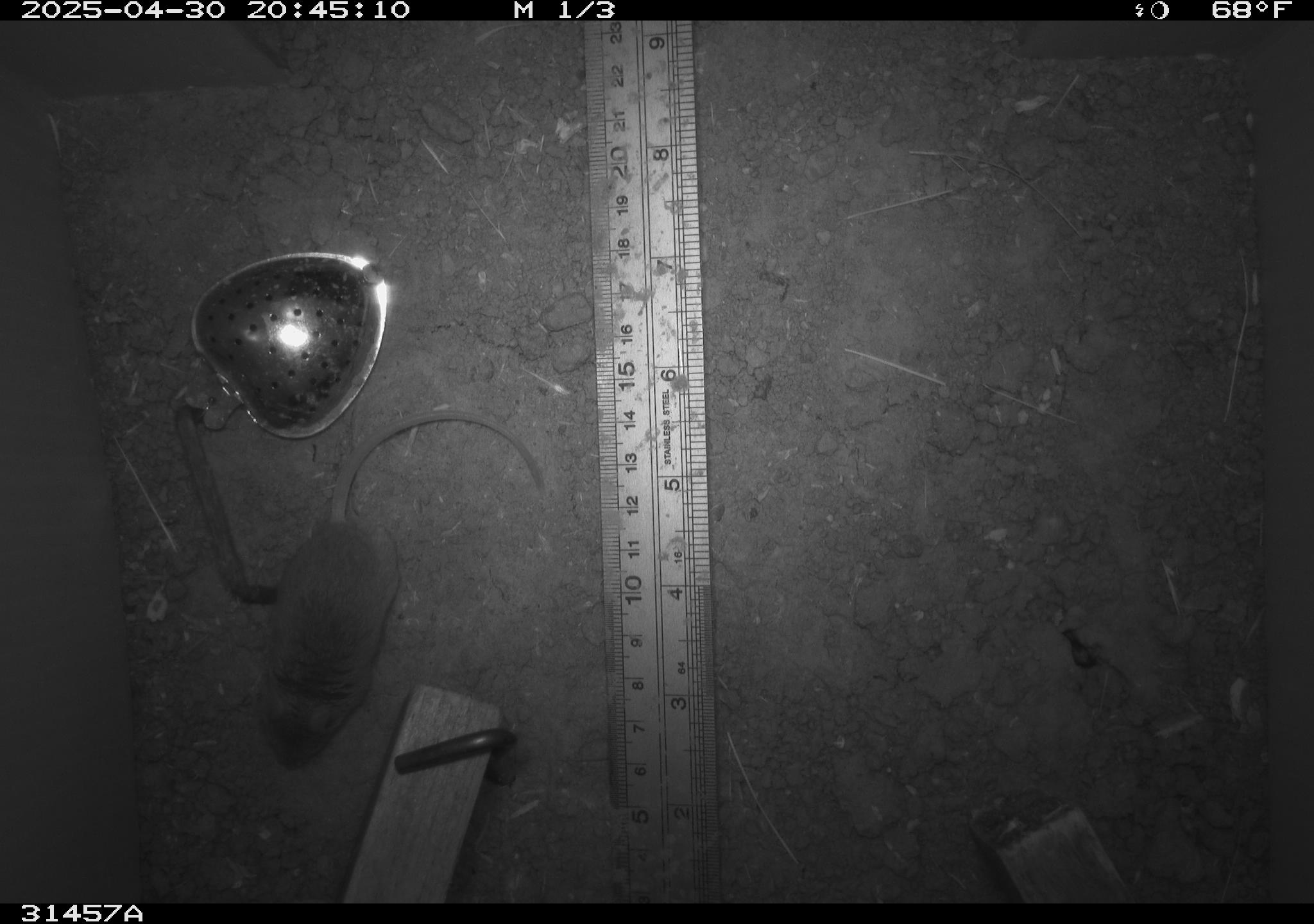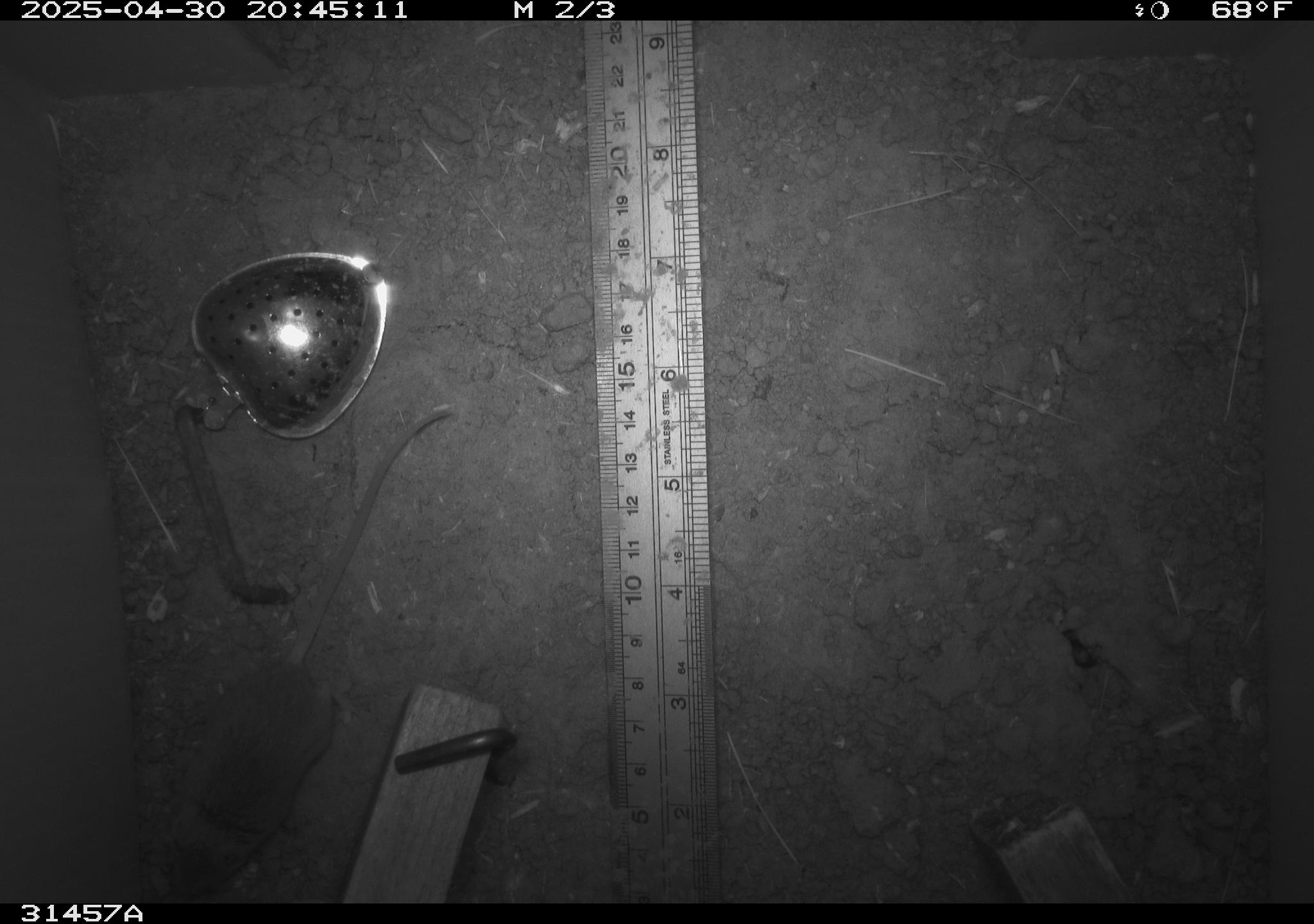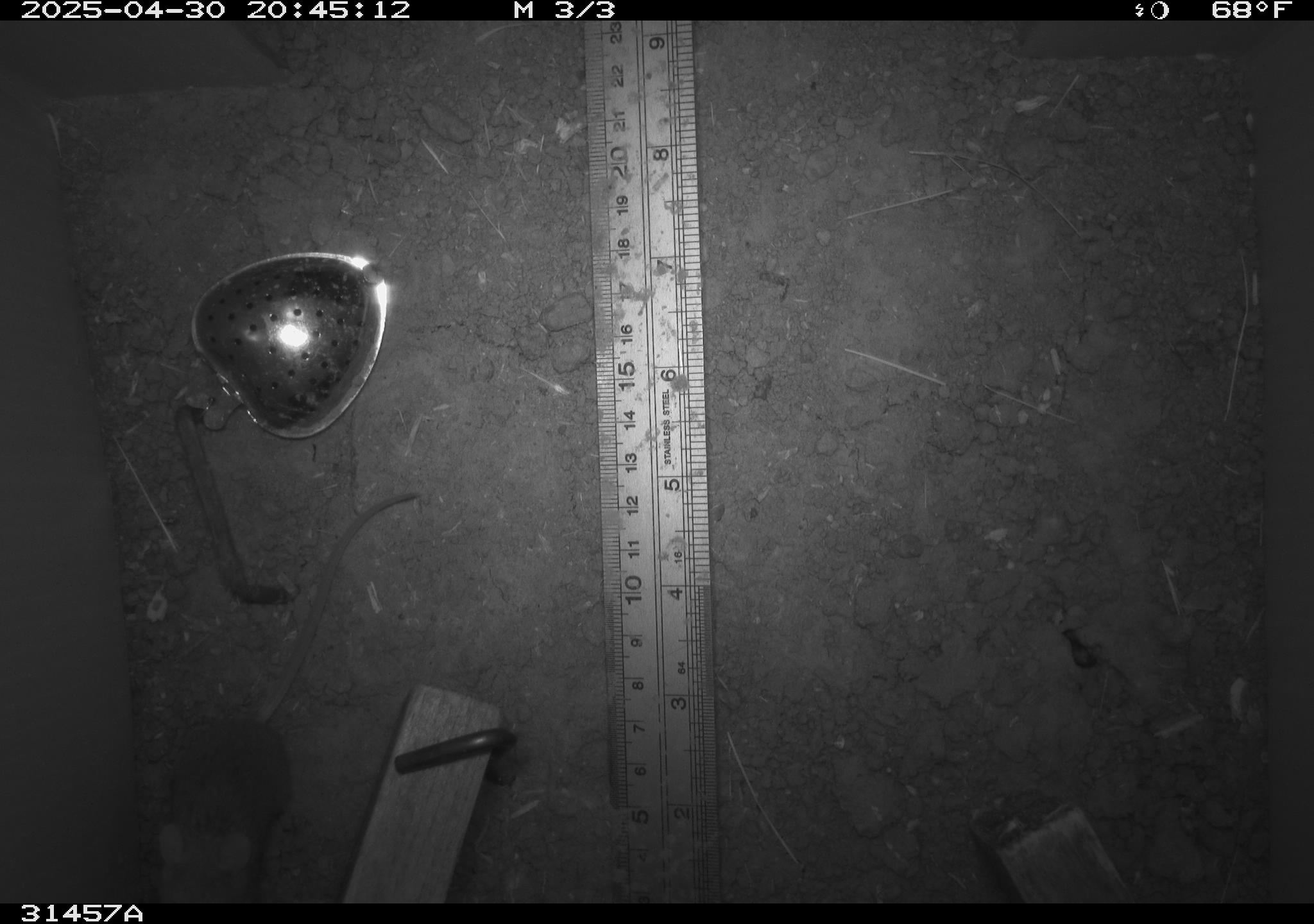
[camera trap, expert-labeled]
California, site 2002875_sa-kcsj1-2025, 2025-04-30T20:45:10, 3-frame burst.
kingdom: Animalia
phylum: Chordata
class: Mammalia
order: Rodentia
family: Muridae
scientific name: Muridae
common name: murids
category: muridae family